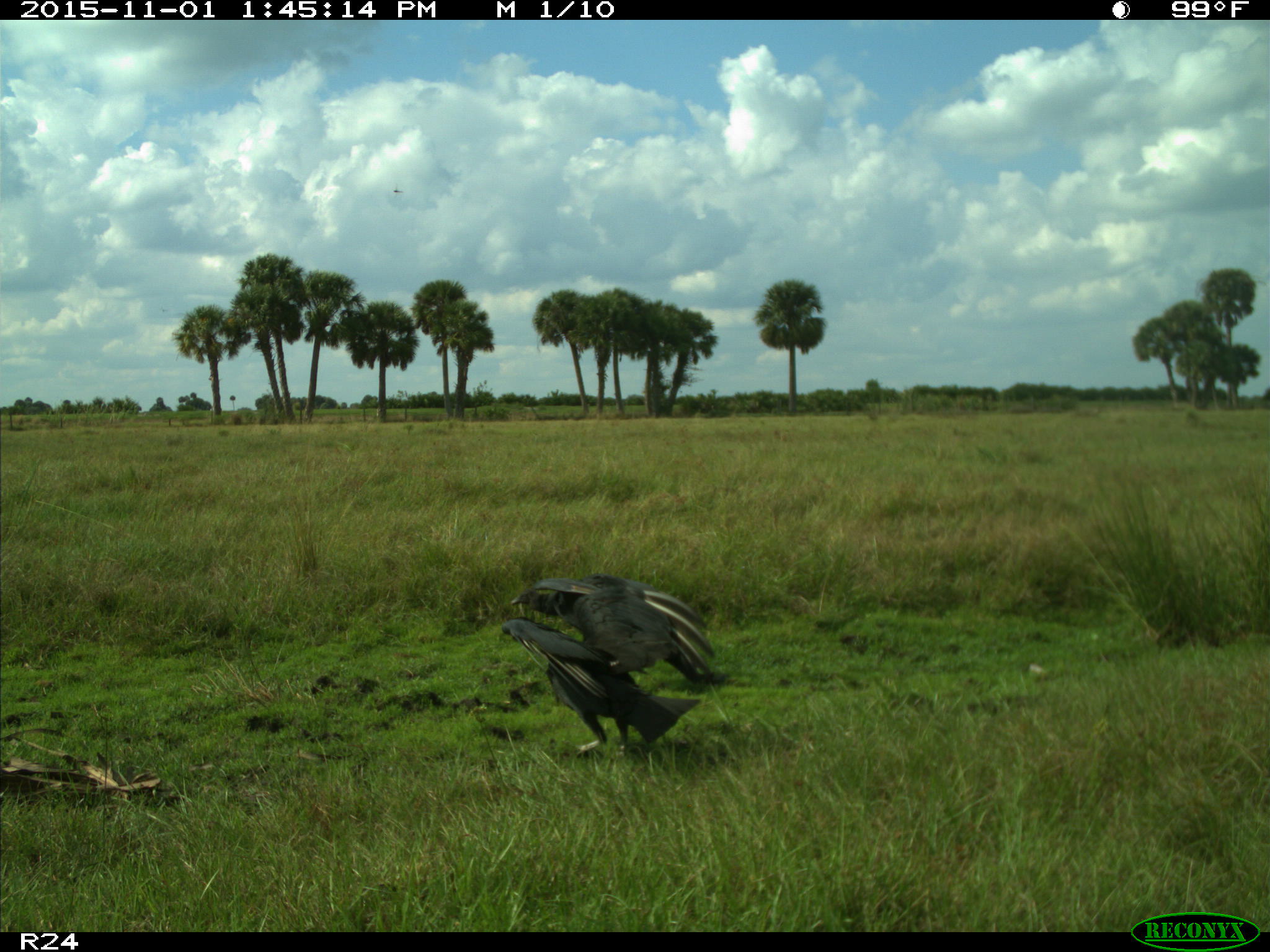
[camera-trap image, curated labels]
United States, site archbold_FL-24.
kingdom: Animalia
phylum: Chordata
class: Aves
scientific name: Aves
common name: birds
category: unidentified bird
Unidentified bird (birds) (Aves).